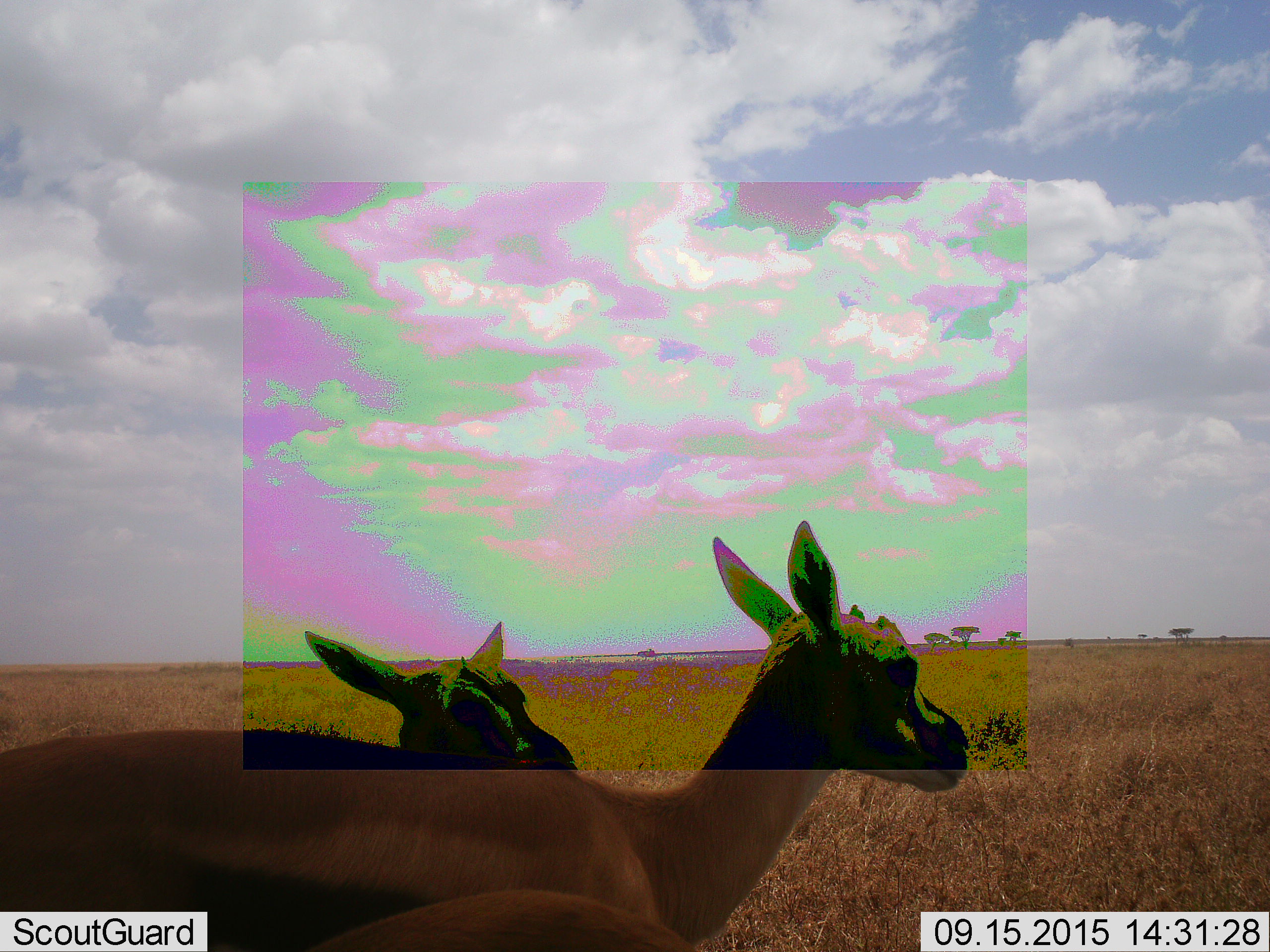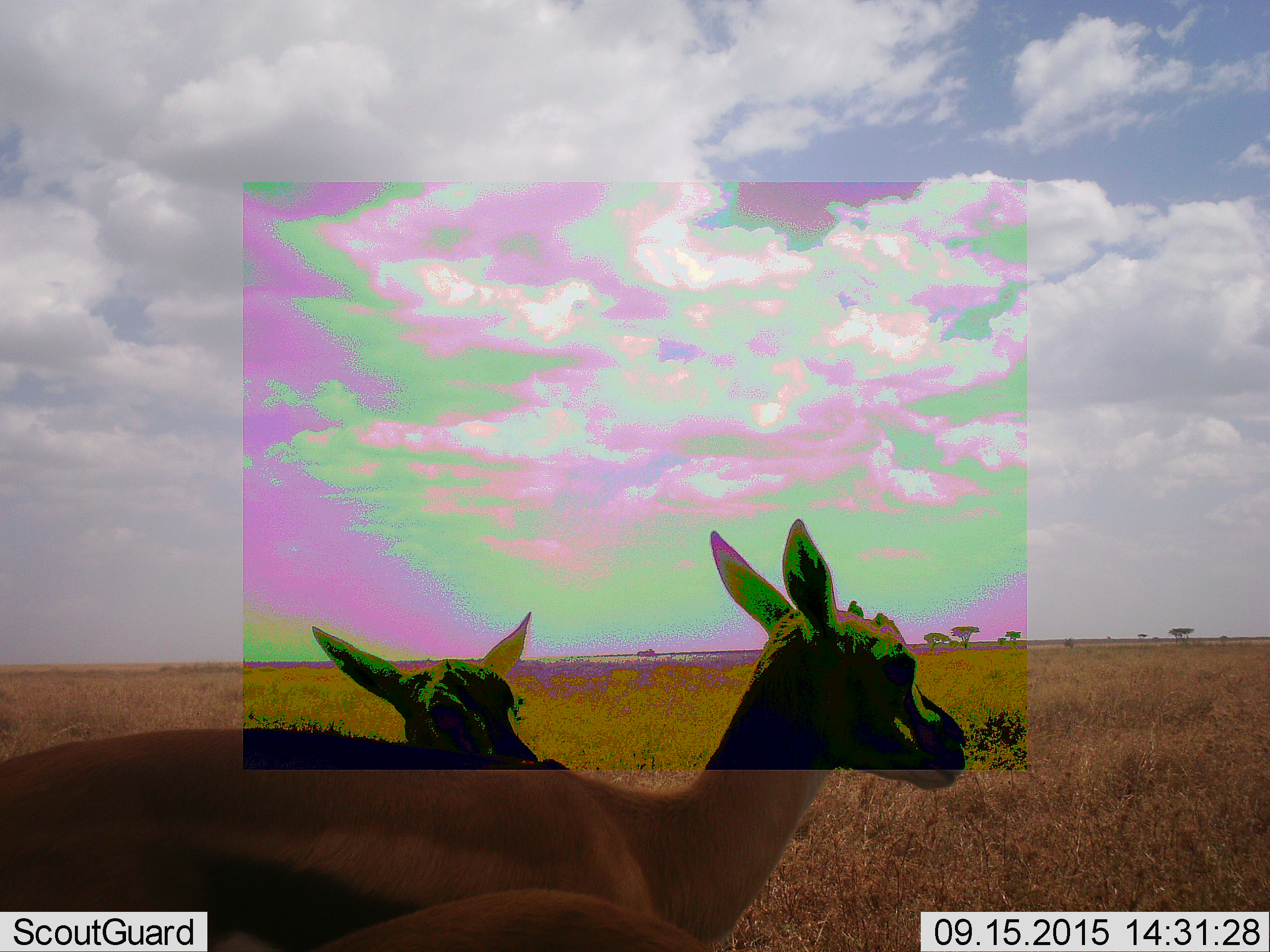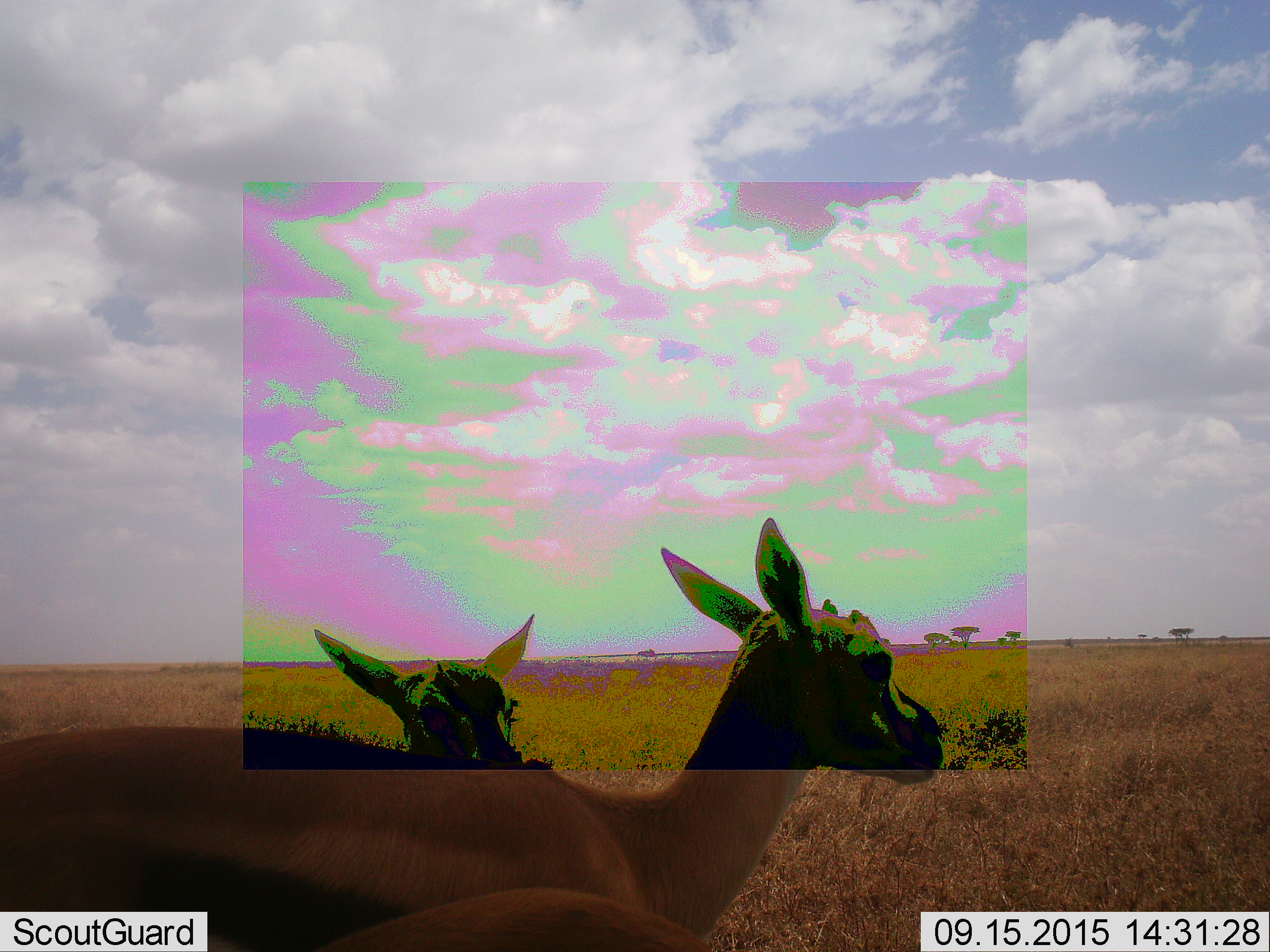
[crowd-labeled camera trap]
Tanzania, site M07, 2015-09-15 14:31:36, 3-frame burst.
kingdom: Animalia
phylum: Chordata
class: Mammalia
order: Artiodactyla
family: Bovidae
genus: Eudorcas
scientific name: Eudorcas thomsonii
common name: thomson's gazelle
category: gazellethomsons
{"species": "gazellethomsons (thomson's gazelle) (Eudorcas thomsonii)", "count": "3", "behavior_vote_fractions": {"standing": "100%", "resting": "0%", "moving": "0%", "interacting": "0%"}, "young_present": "25%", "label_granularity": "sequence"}